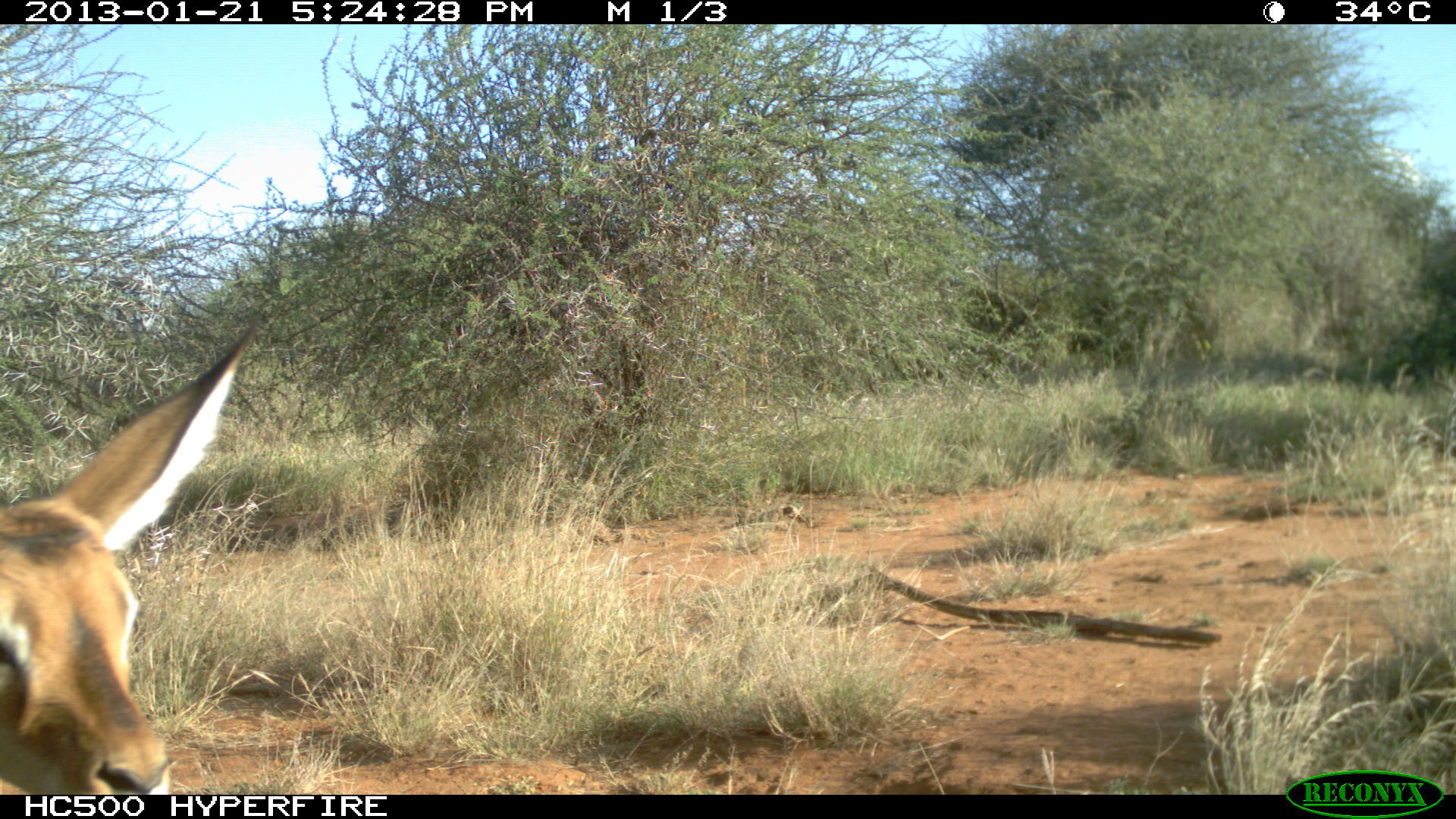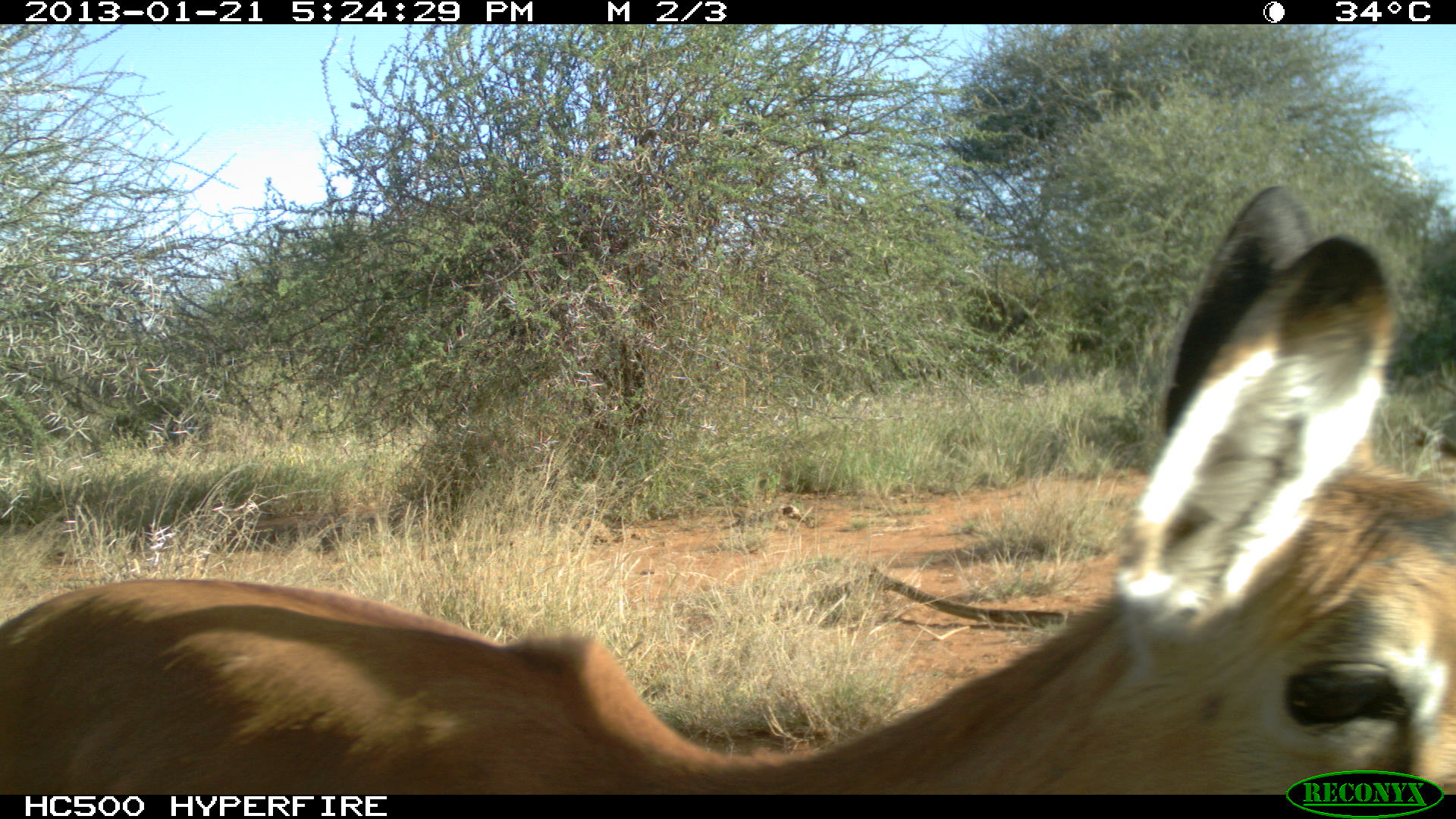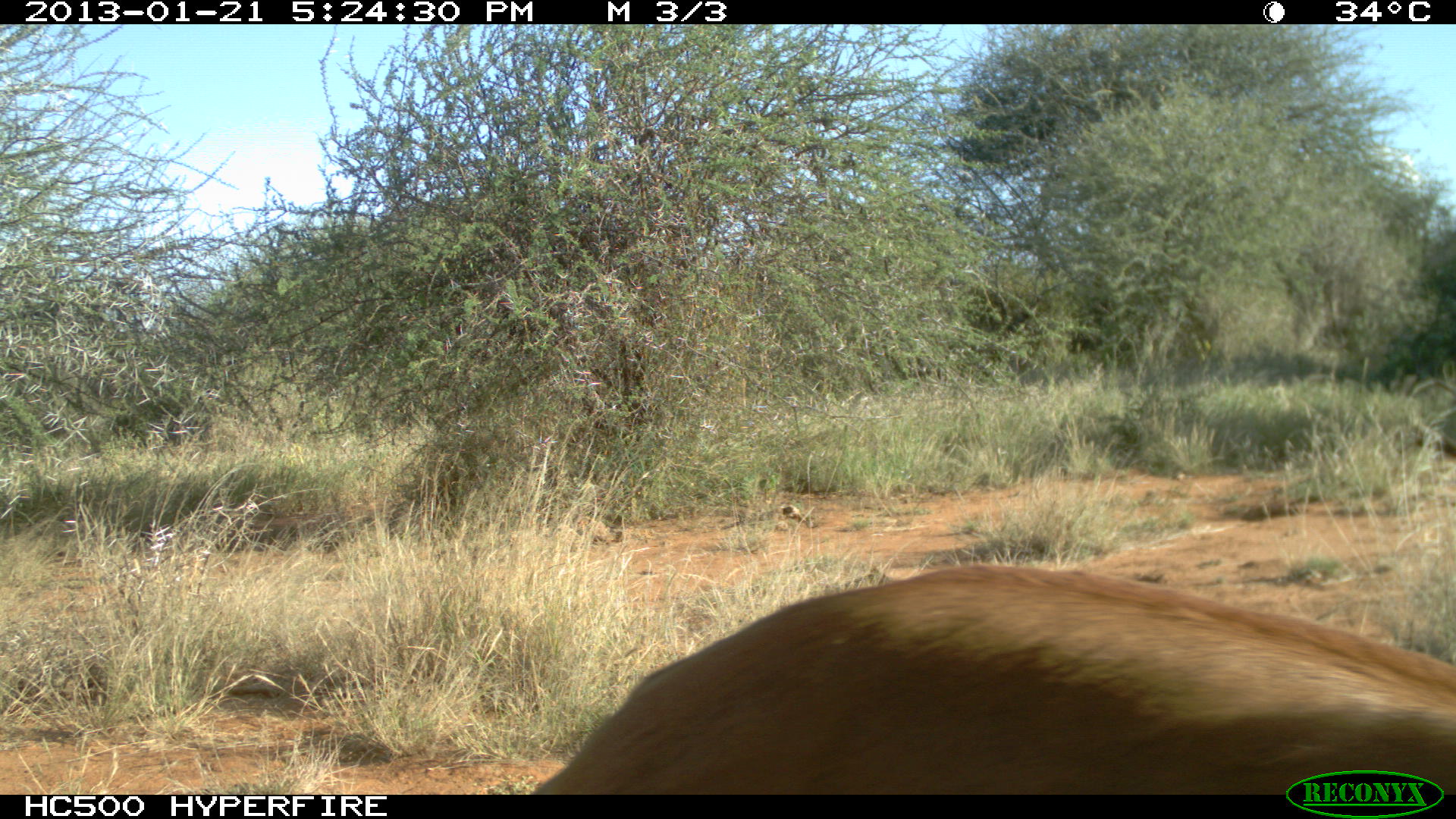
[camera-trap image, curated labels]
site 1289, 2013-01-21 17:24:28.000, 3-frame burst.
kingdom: Animalia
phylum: Chordata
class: Mammalia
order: Artiodactyla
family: Bovidae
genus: Aepyceros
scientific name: Aepyceros melampus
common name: impala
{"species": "Aepyceros melampus (impala)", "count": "1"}